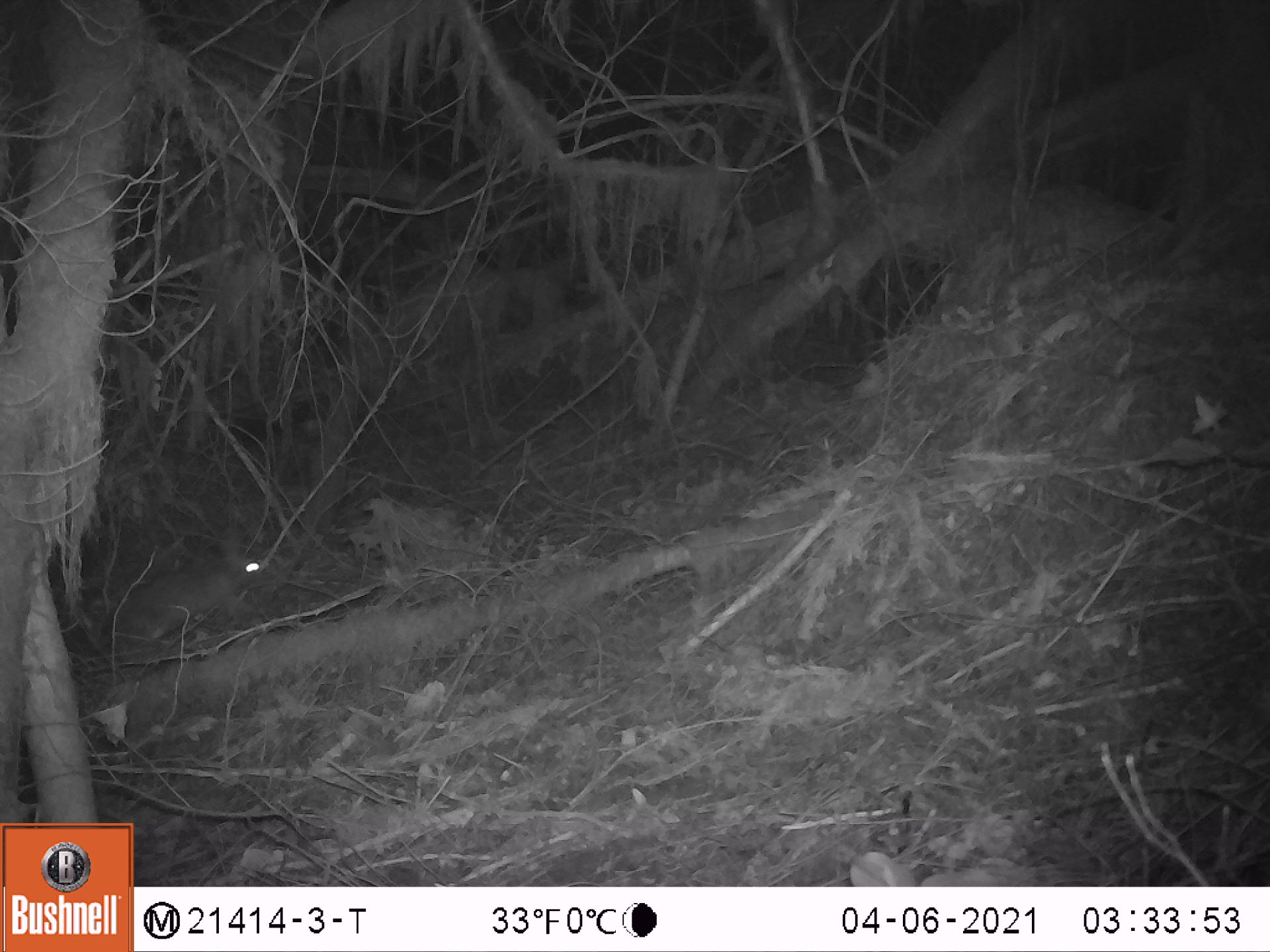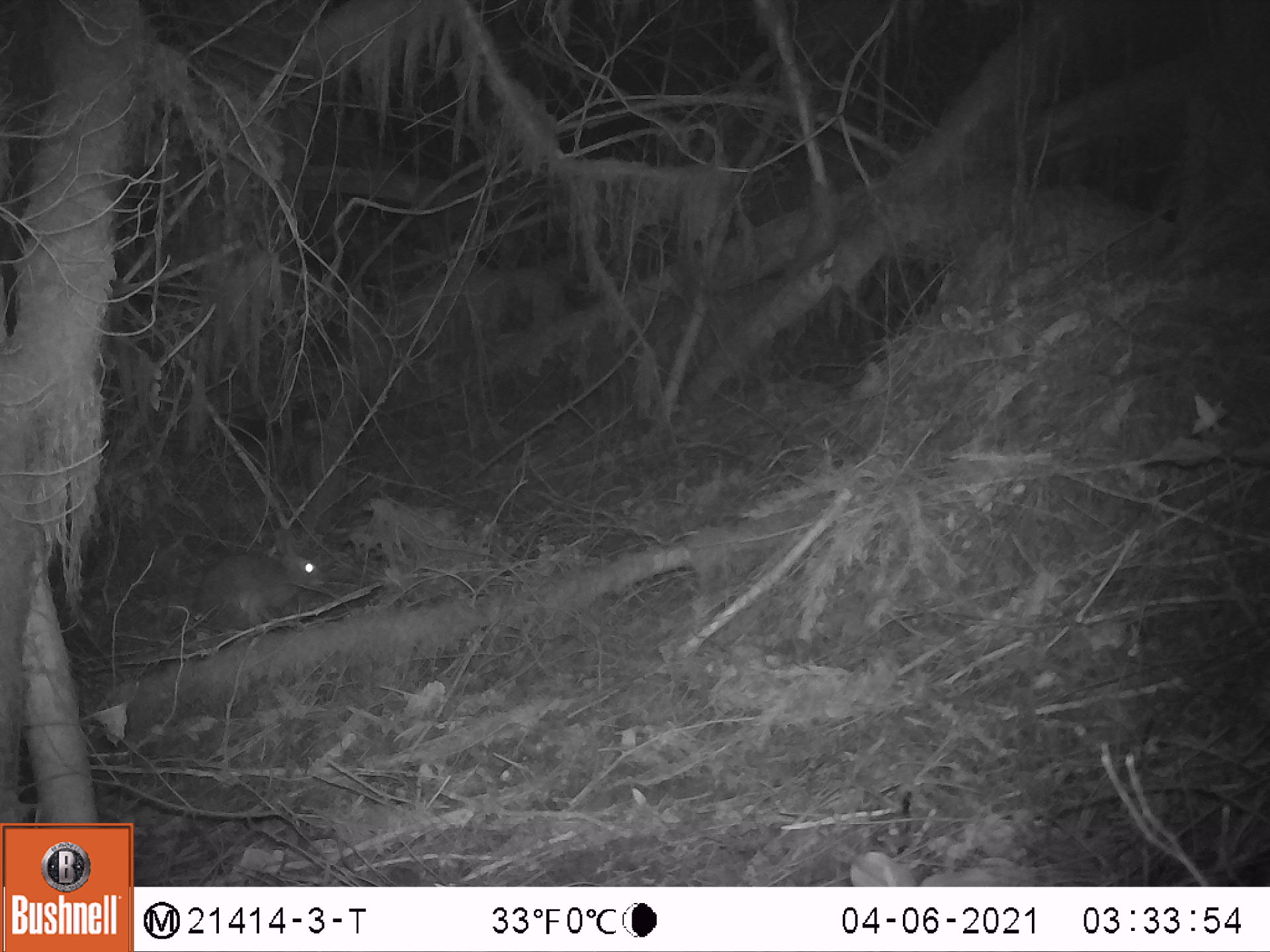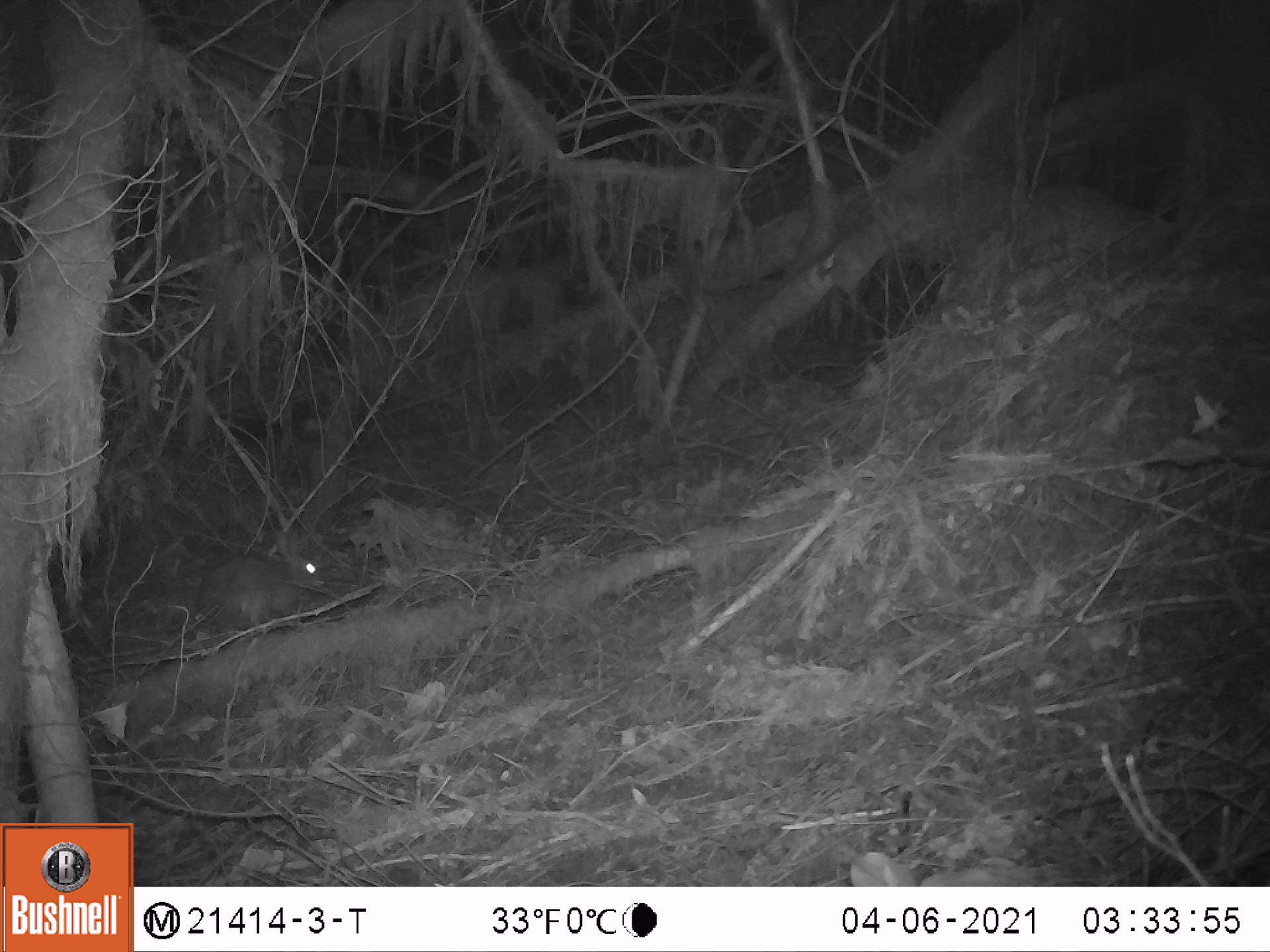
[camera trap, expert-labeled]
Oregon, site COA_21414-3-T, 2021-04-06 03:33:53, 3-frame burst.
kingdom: Animalia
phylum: Chordata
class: Mammalia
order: Lagomorpha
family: Leporidae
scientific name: Leporidae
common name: hares and rabbits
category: leporidae family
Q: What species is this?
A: Leporidae family (hares and rabbits) (Leporidae).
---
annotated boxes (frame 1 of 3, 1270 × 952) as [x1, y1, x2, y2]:
leporidae family: [110, 505, 312, 652]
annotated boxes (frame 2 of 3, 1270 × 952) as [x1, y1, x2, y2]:
leporidae family: [181, 517, 338, 638]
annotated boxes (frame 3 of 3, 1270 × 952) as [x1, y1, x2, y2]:
leporidae family: [176, 505, 333, 652]